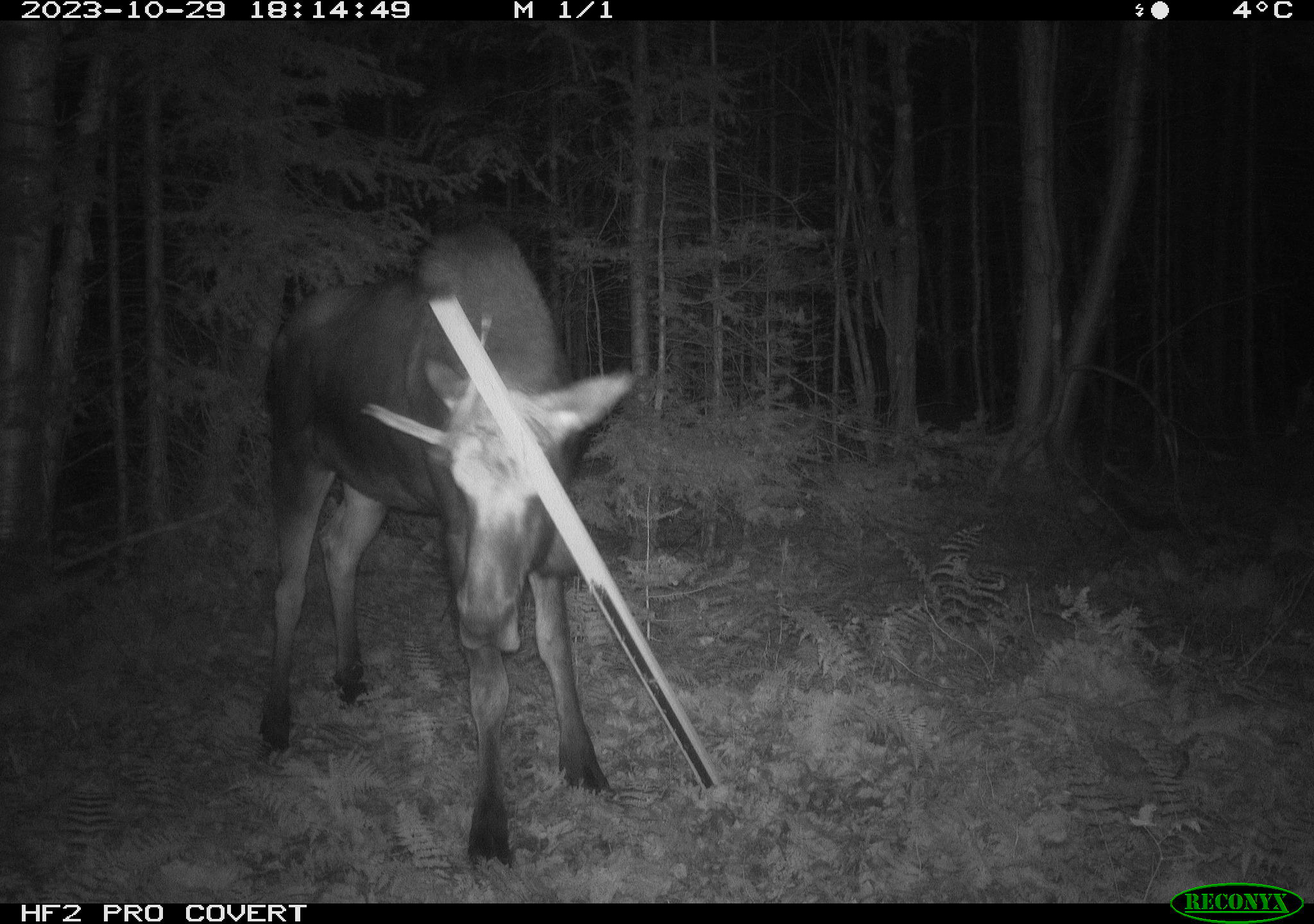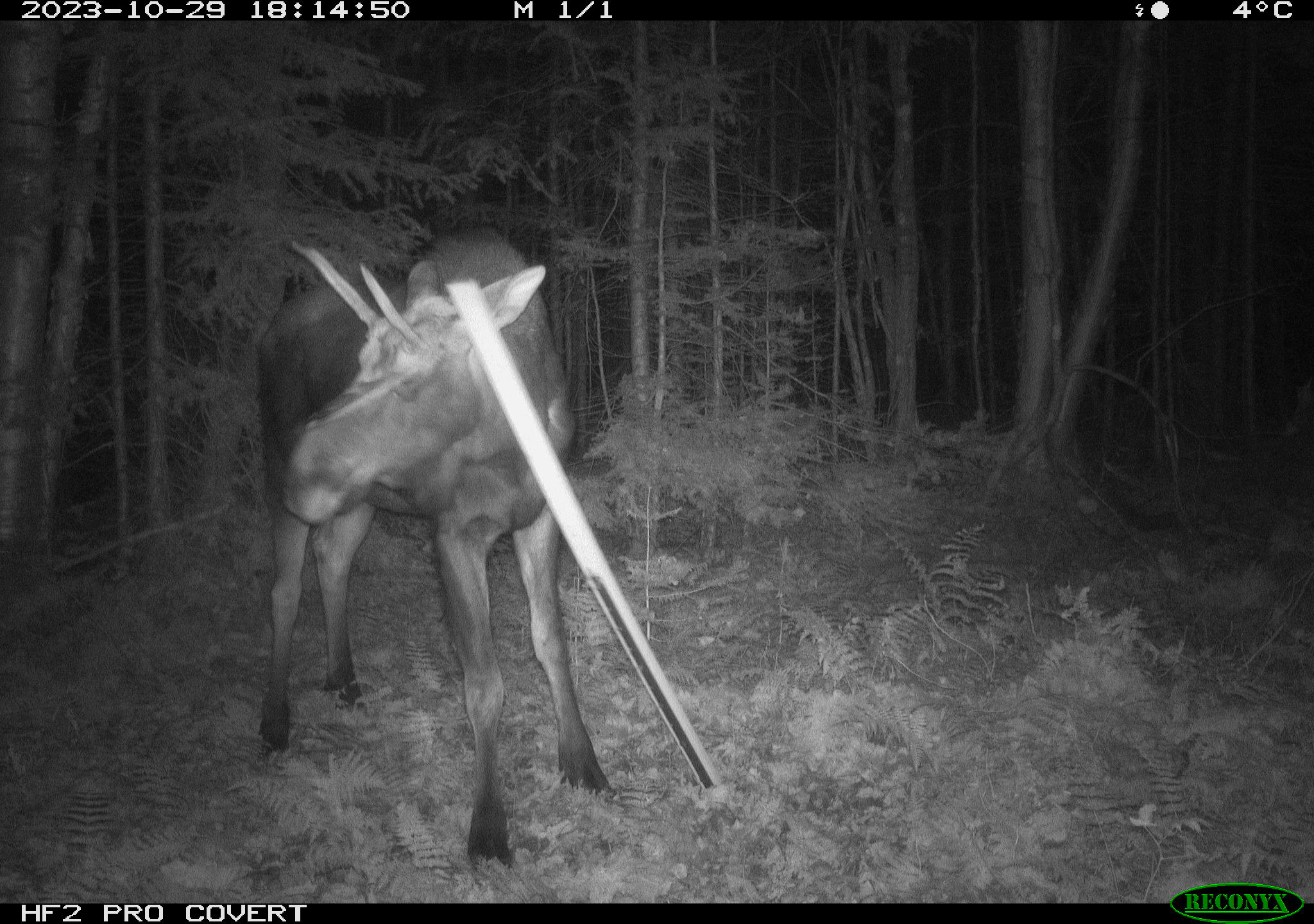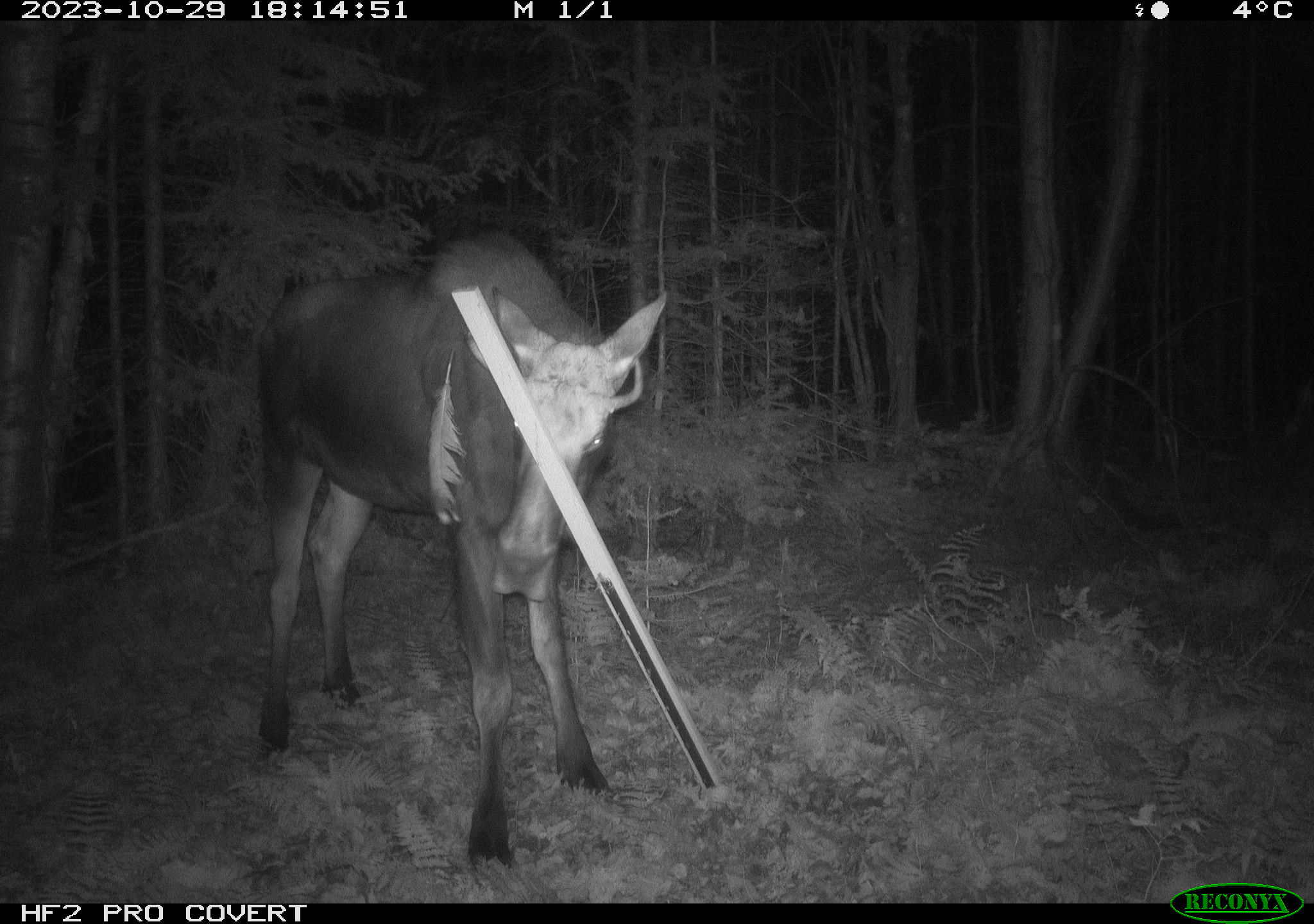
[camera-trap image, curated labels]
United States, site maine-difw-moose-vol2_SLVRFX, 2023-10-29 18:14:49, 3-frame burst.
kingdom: Animalia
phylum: Chordata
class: Mammalia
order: Artiodactyla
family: Cervidae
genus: Alces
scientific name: Alces alces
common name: moose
Moose (Alces alces).